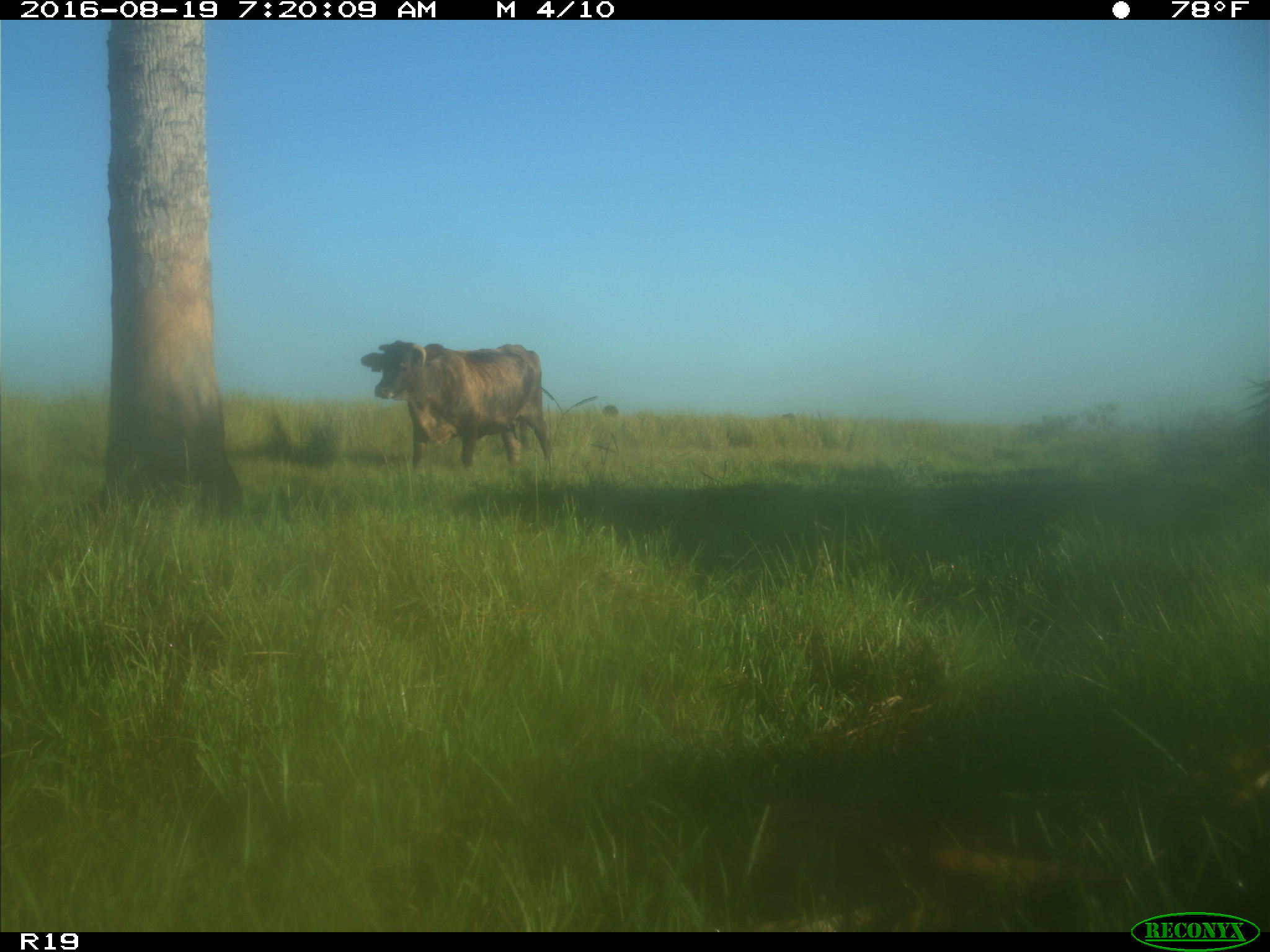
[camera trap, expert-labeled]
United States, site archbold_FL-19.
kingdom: Animalia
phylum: Chordata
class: Mammalia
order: Artiodactyla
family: Bovidae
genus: Bos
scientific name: Bos taurus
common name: domestic cow